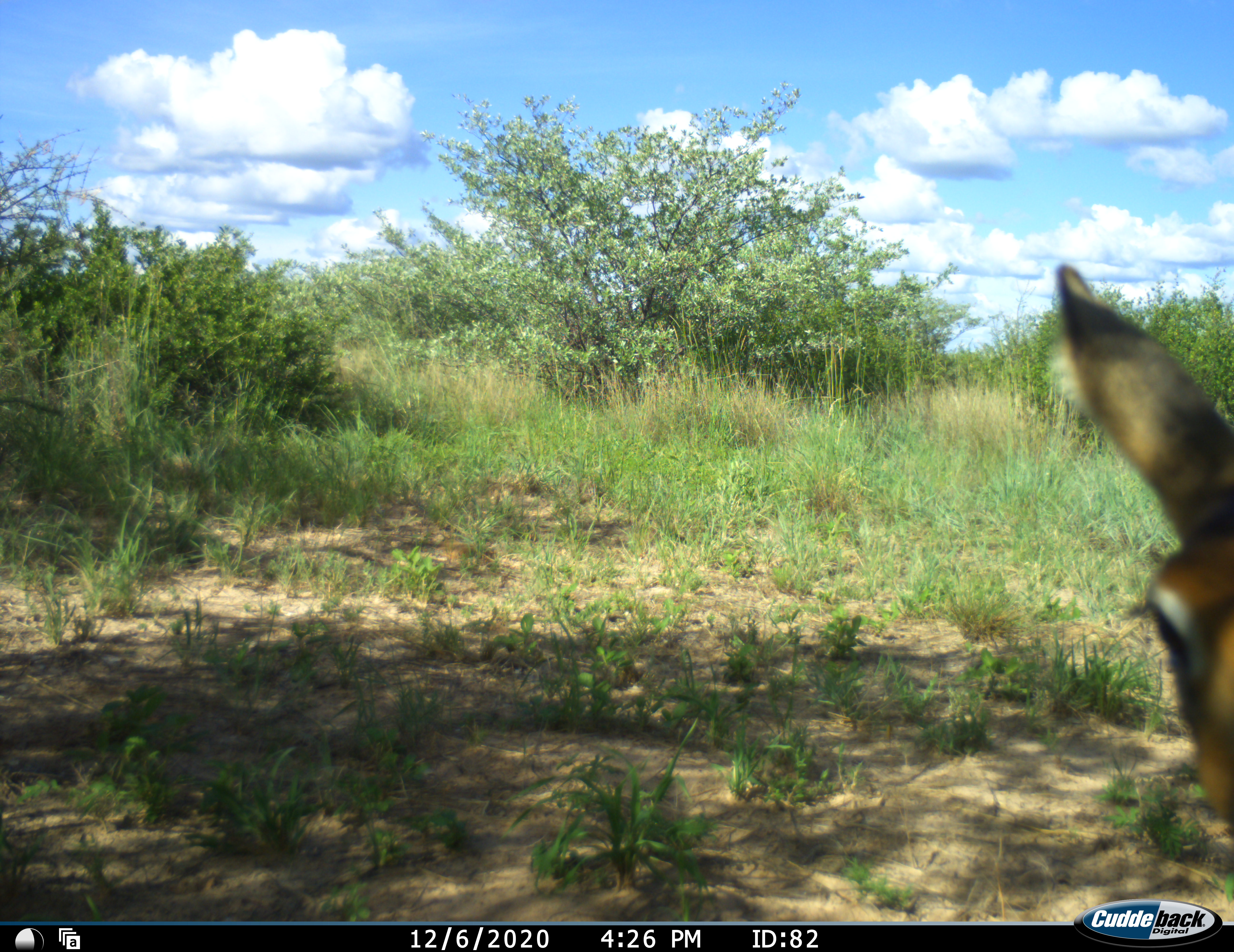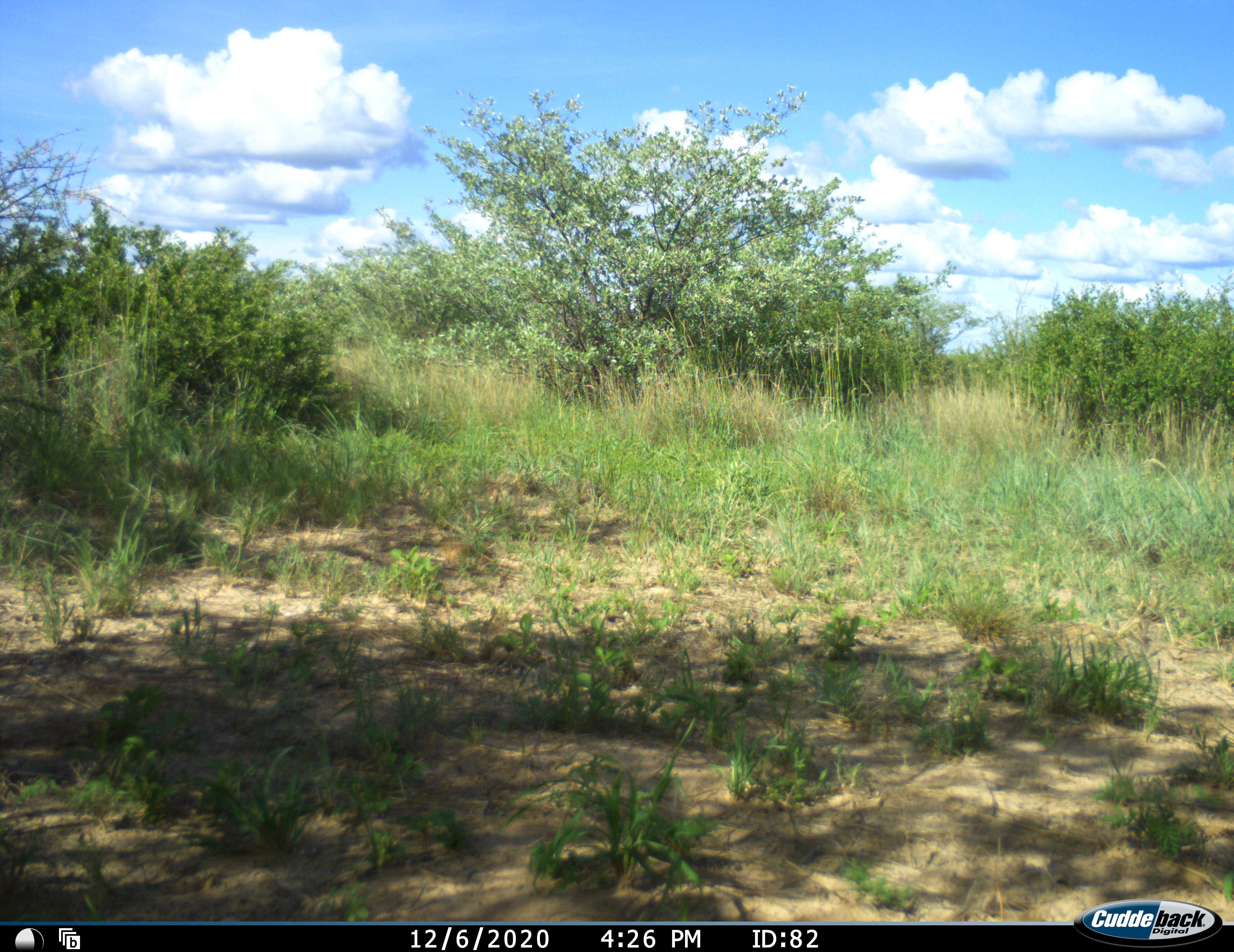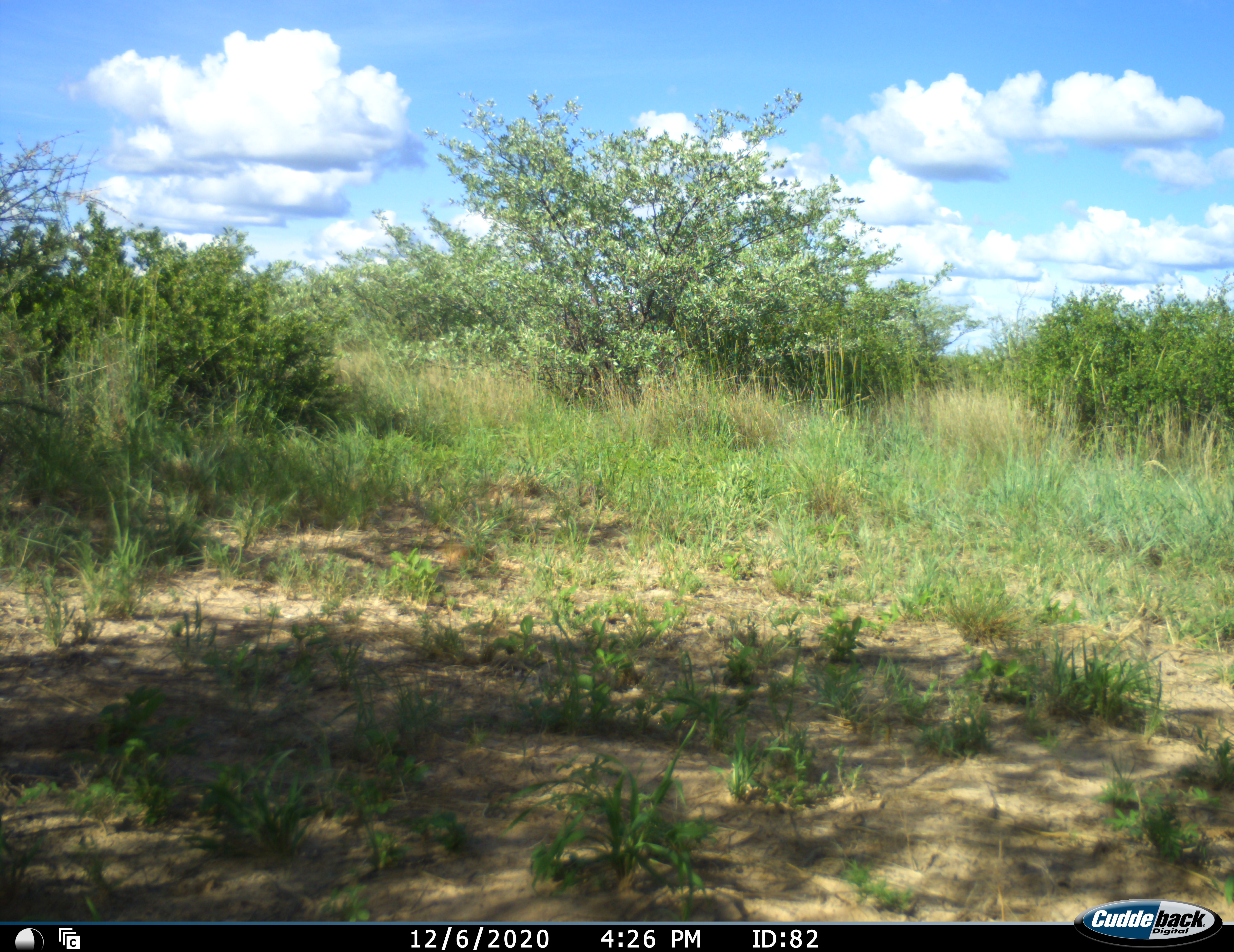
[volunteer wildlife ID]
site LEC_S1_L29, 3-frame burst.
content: unidentified animal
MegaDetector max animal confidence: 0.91